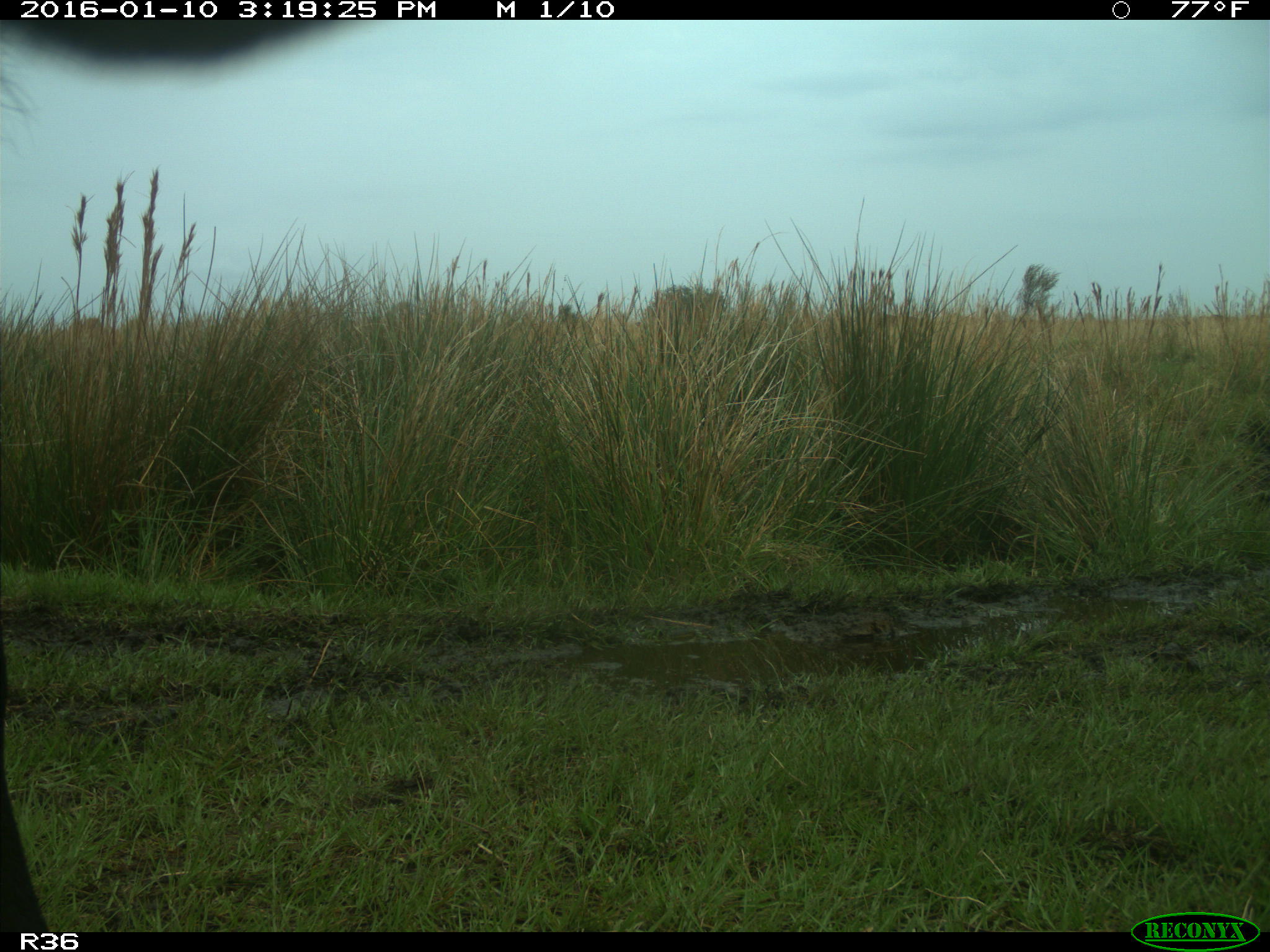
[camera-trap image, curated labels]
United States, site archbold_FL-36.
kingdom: Animalia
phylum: Chordata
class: Mammalia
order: Artiodactyla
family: Bovidae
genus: Bos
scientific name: Bos taurus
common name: domestic cow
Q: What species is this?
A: Bos taurus (domestic cow).